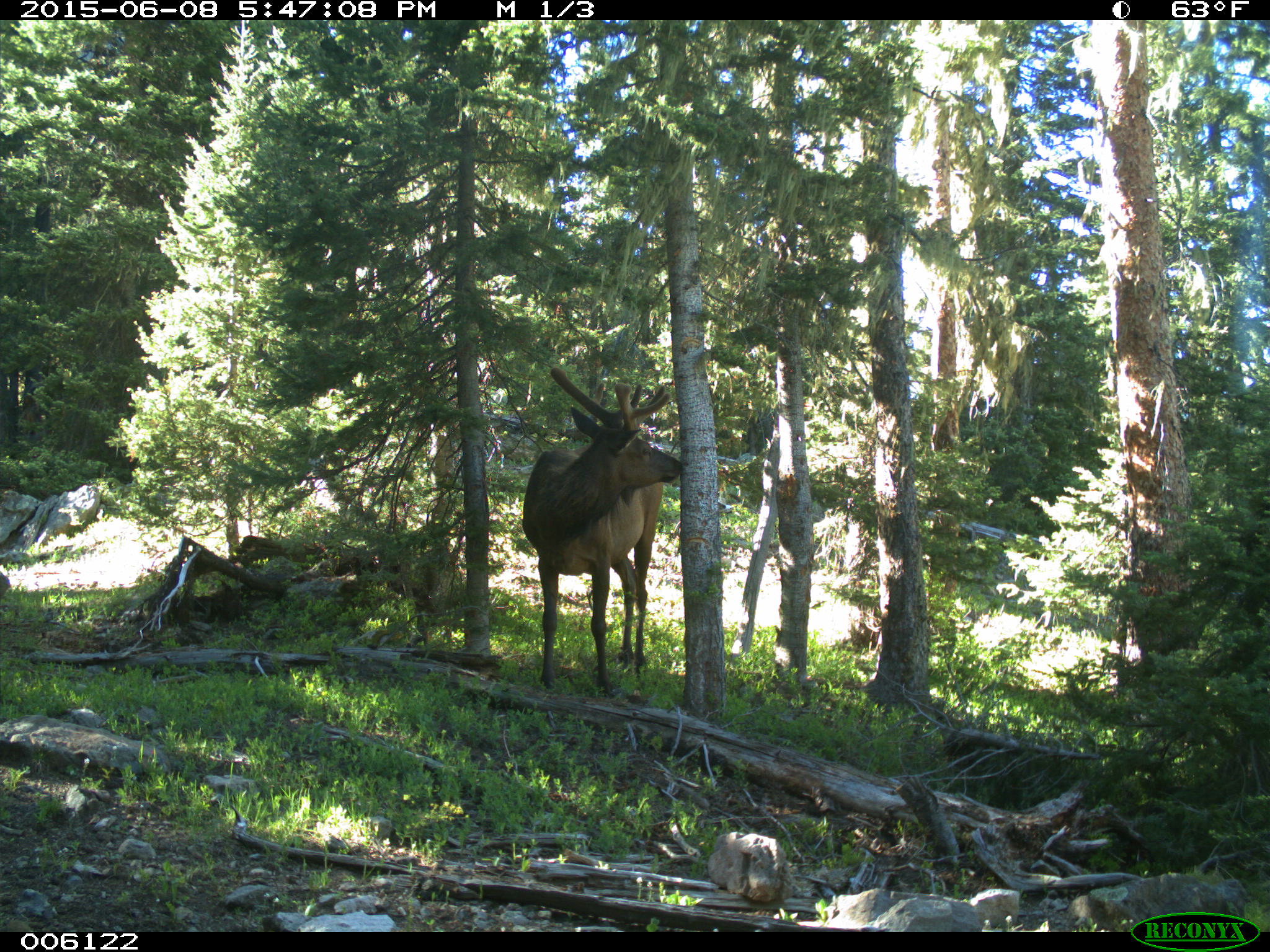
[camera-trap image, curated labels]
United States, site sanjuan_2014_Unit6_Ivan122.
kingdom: Animalia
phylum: Chordata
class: Mammalia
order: Artiodactyla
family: Cervidae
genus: Cervus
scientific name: Cervus elaphus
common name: red deer